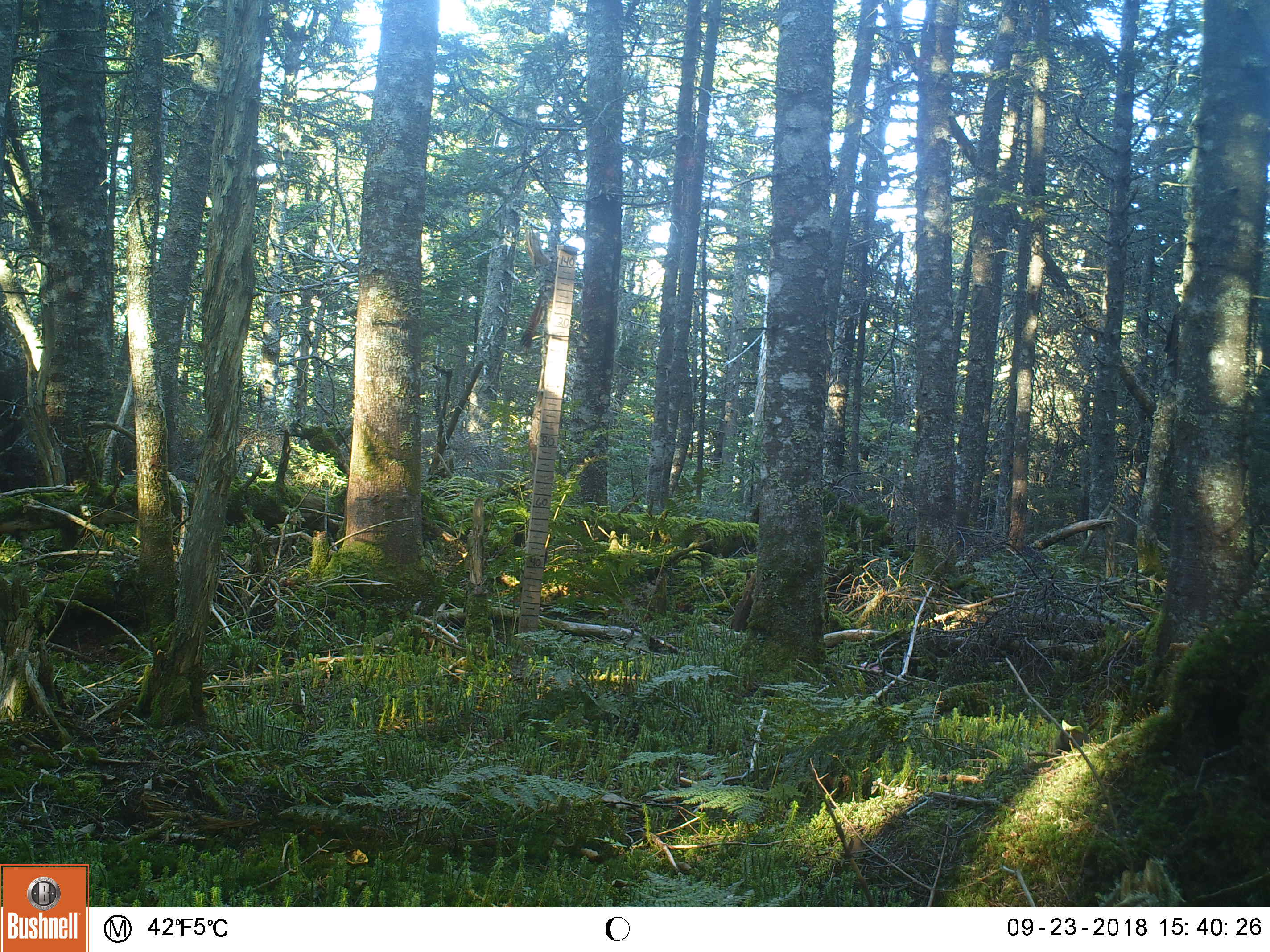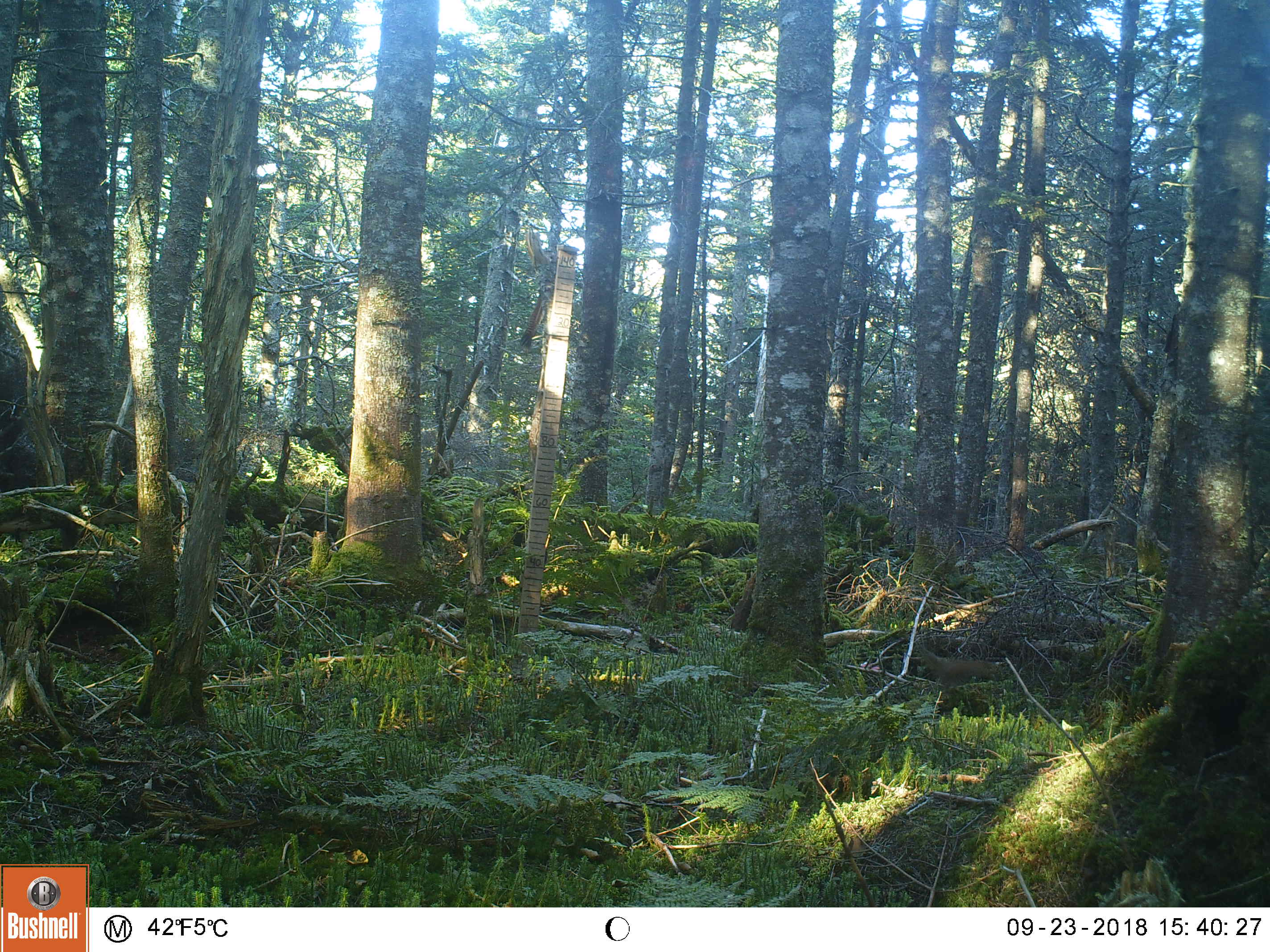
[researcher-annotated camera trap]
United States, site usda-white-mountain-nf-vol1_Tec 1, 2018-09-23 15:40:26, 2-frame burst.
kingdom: Animalia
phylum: Chordata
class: Mammalia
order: Rodentia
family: Sciuridae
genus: Tamiasciurus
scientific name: Tamiasciurus hudsonicus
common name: red squirrel